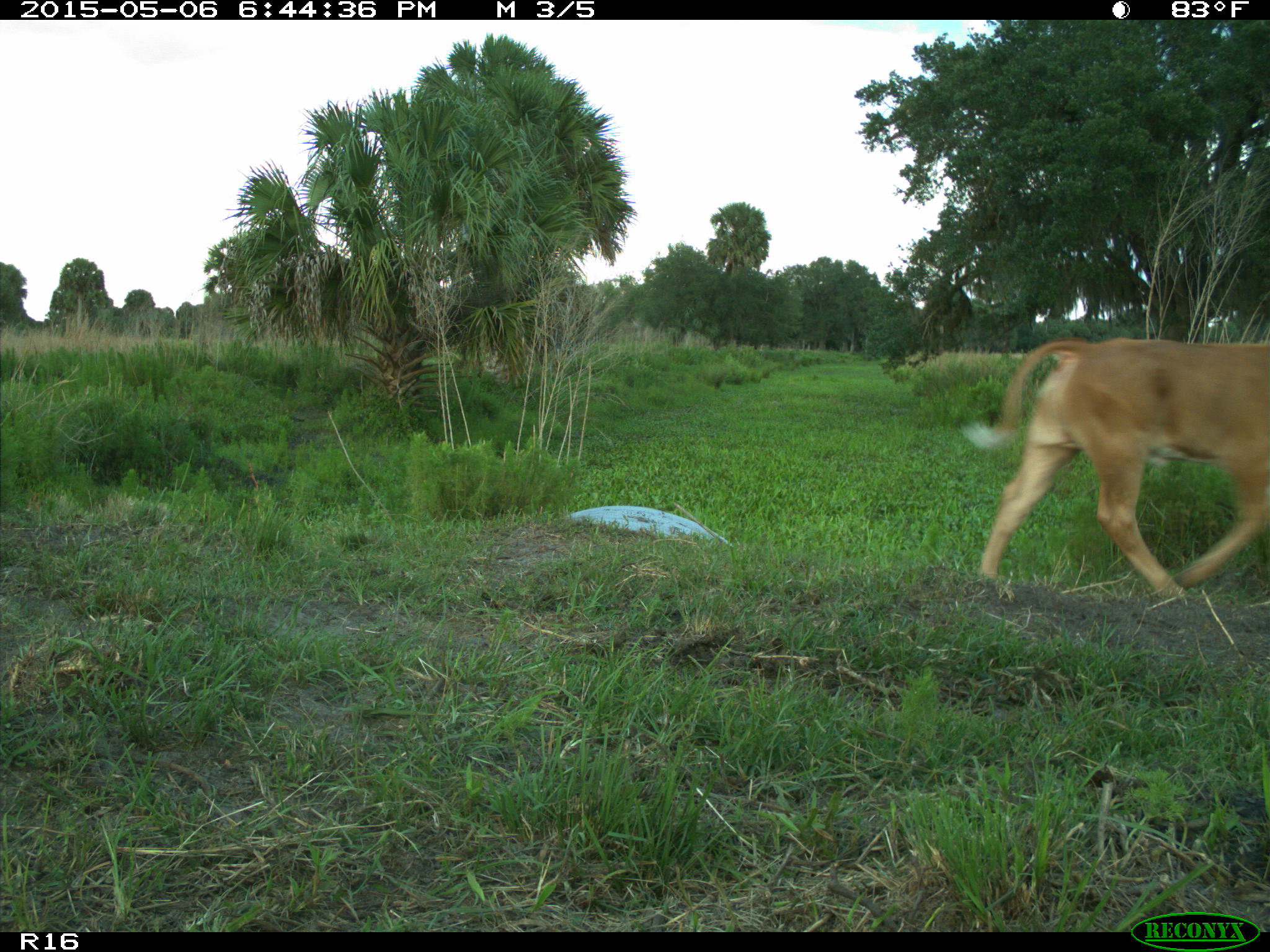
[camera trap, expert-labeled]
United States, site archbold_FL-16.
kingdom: Animalia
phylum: Chordata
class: Mammalia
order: Artiodactyla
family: Bovidae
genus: Bos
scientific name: Bos taurus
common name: domestic cow